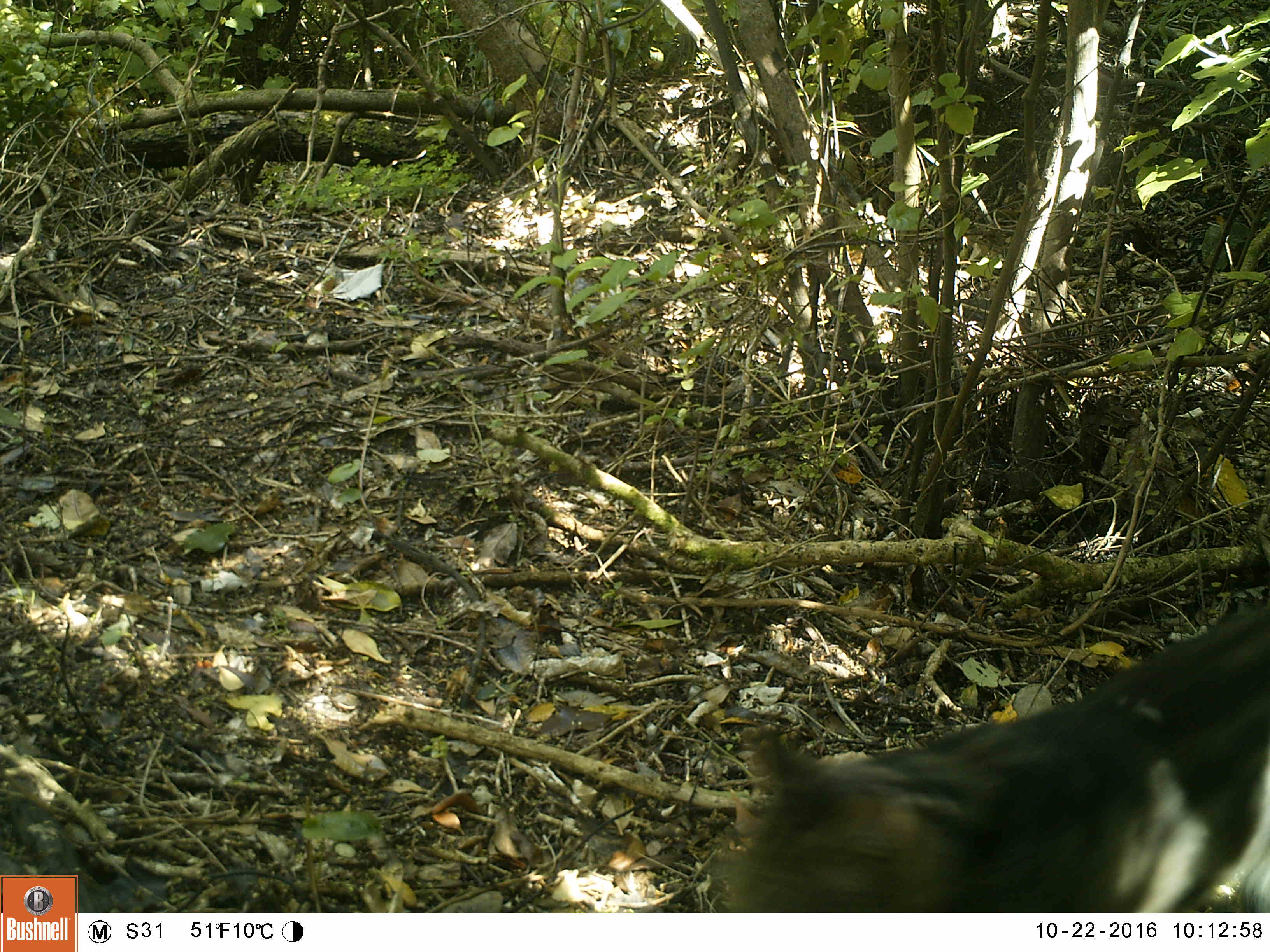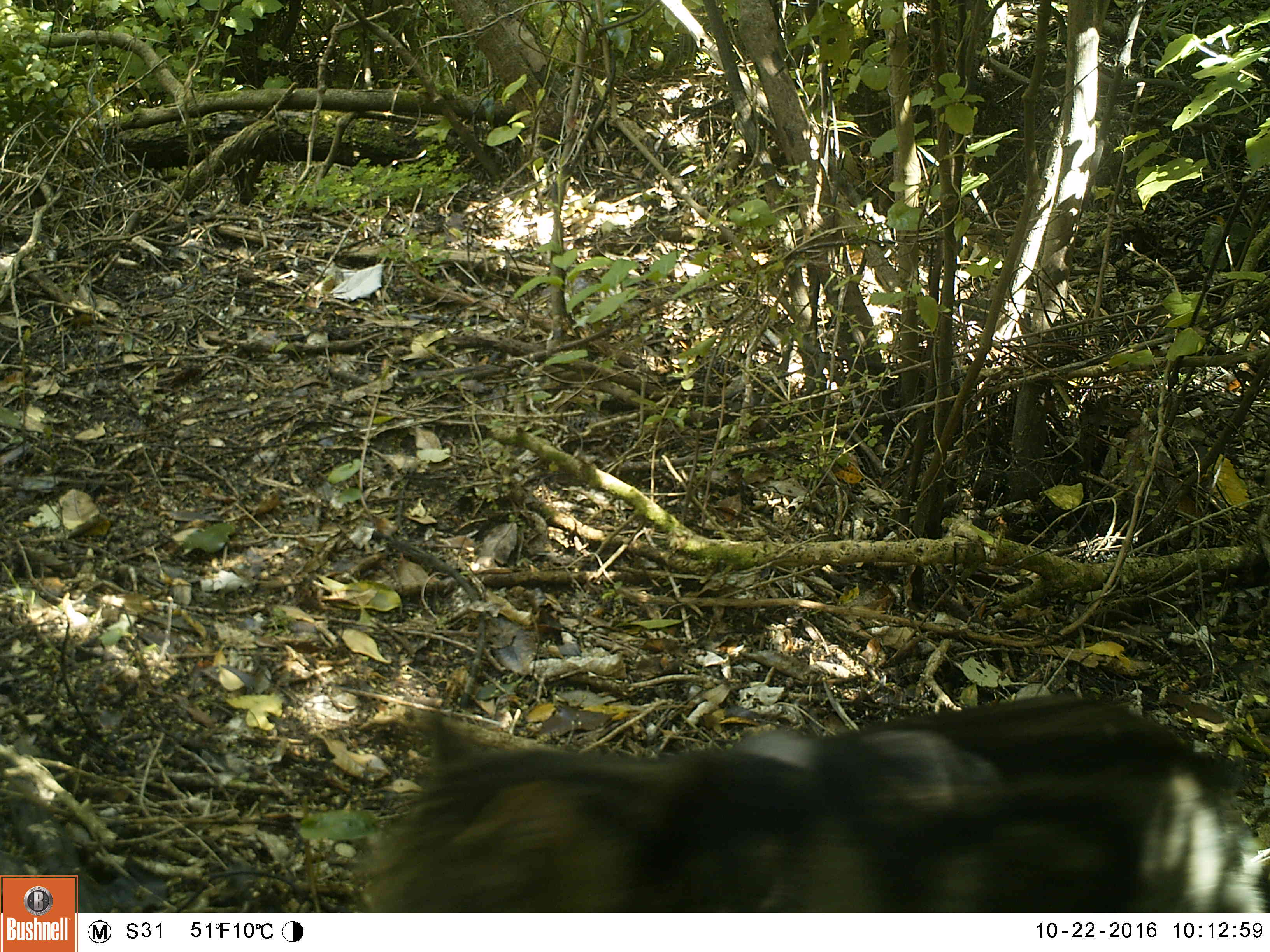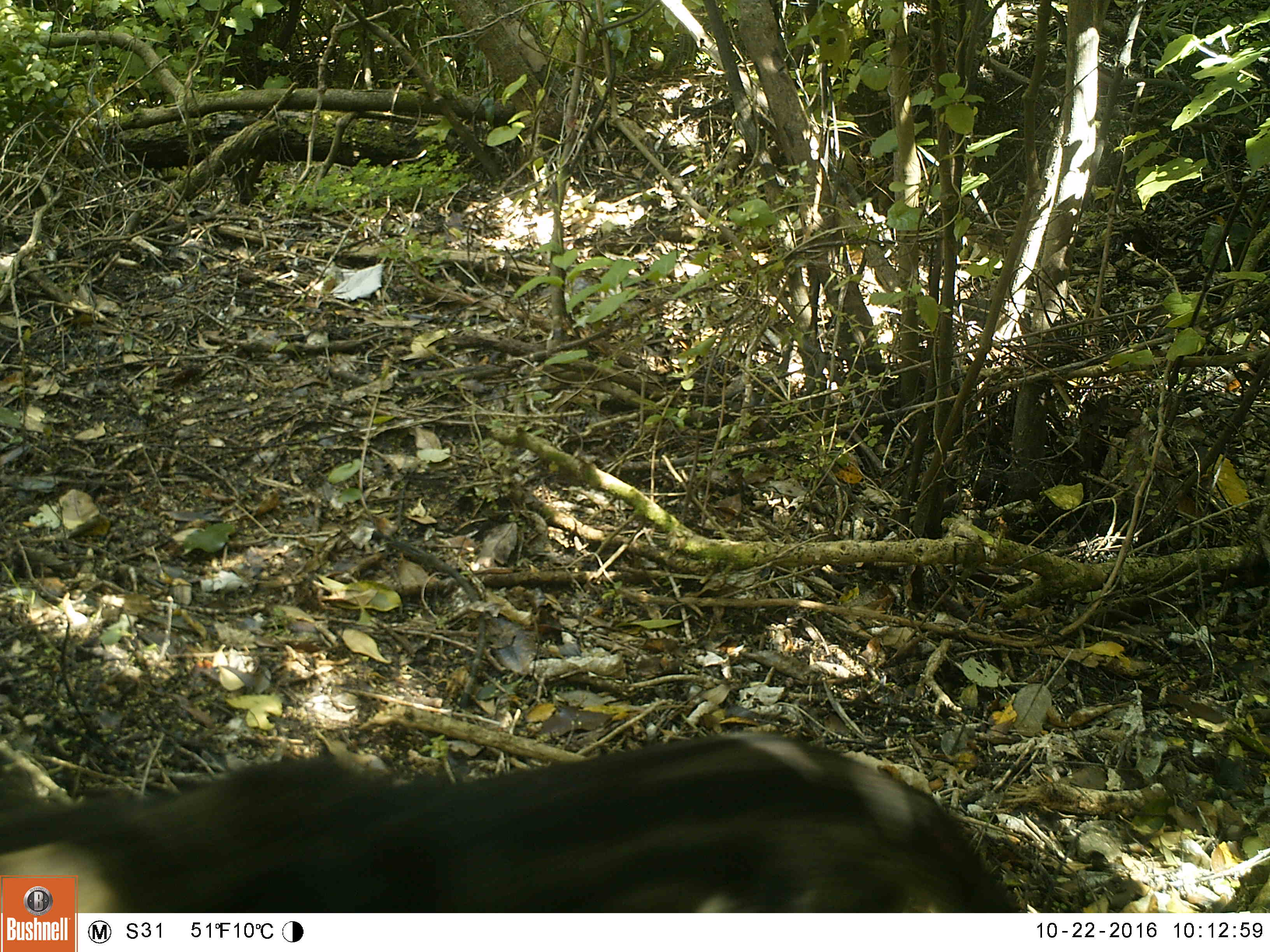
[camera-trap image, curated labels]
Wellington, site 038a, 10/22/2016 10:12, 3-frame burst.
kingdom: Animalia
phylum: Chordata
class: Mammalia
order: Carnivora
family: Felidae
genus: Felis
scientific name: Felis catus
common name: cat